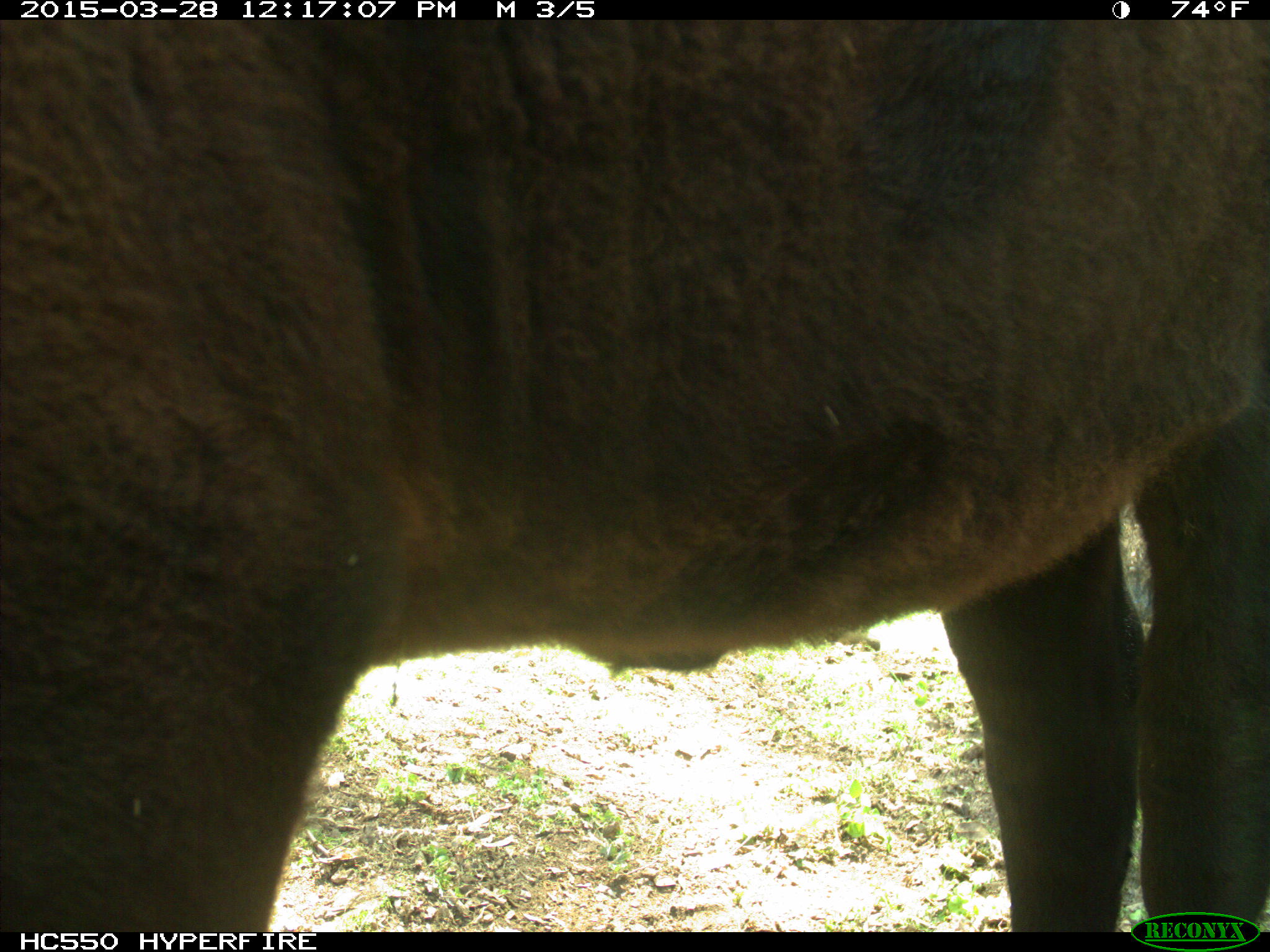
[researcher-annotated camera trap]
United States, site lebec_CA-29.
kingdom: Animalia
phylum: Chordata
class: Mammalia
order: Artiodactyla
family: Bovidae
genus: Bos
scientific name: Bos taurus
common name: domestic cow